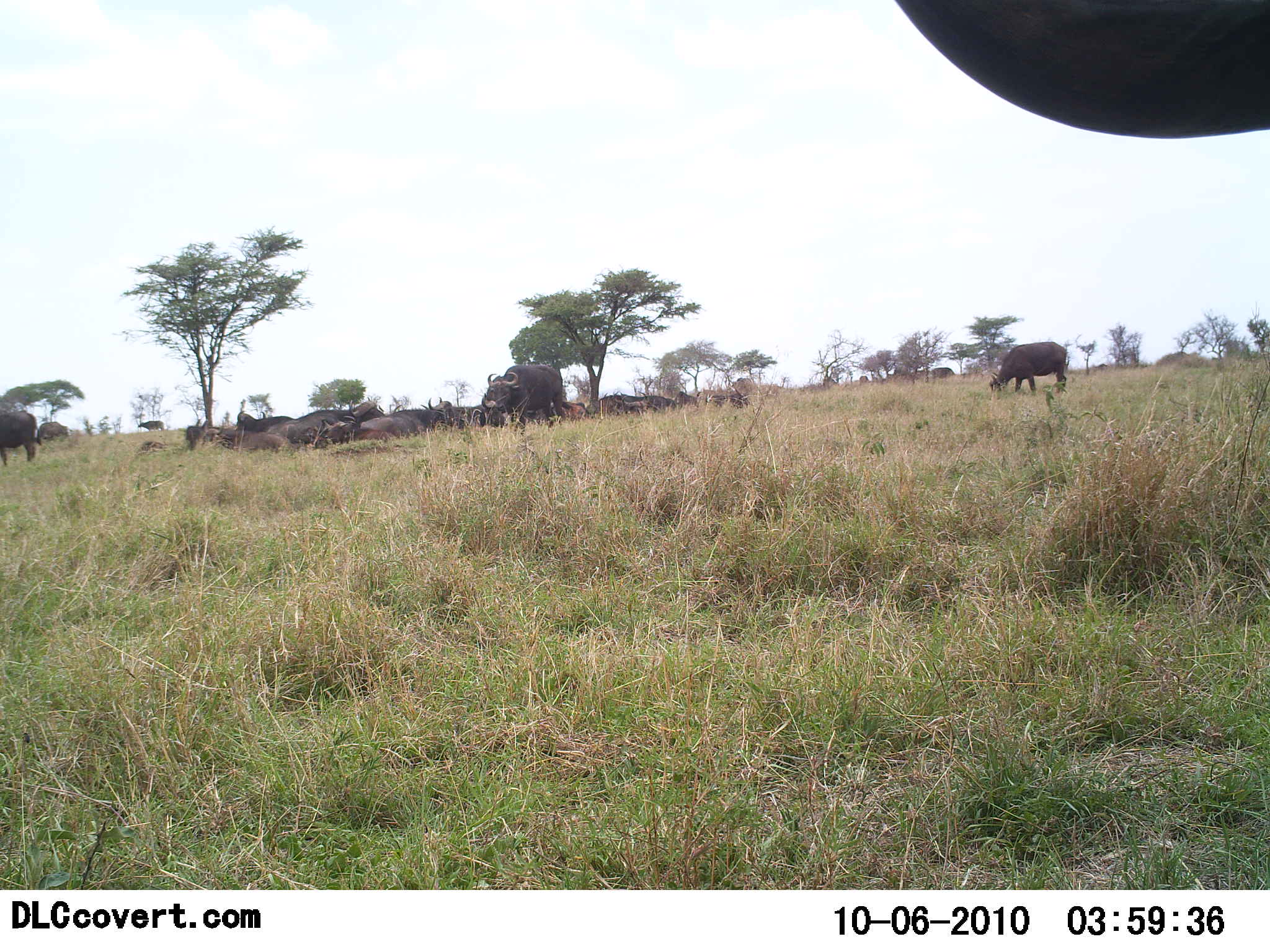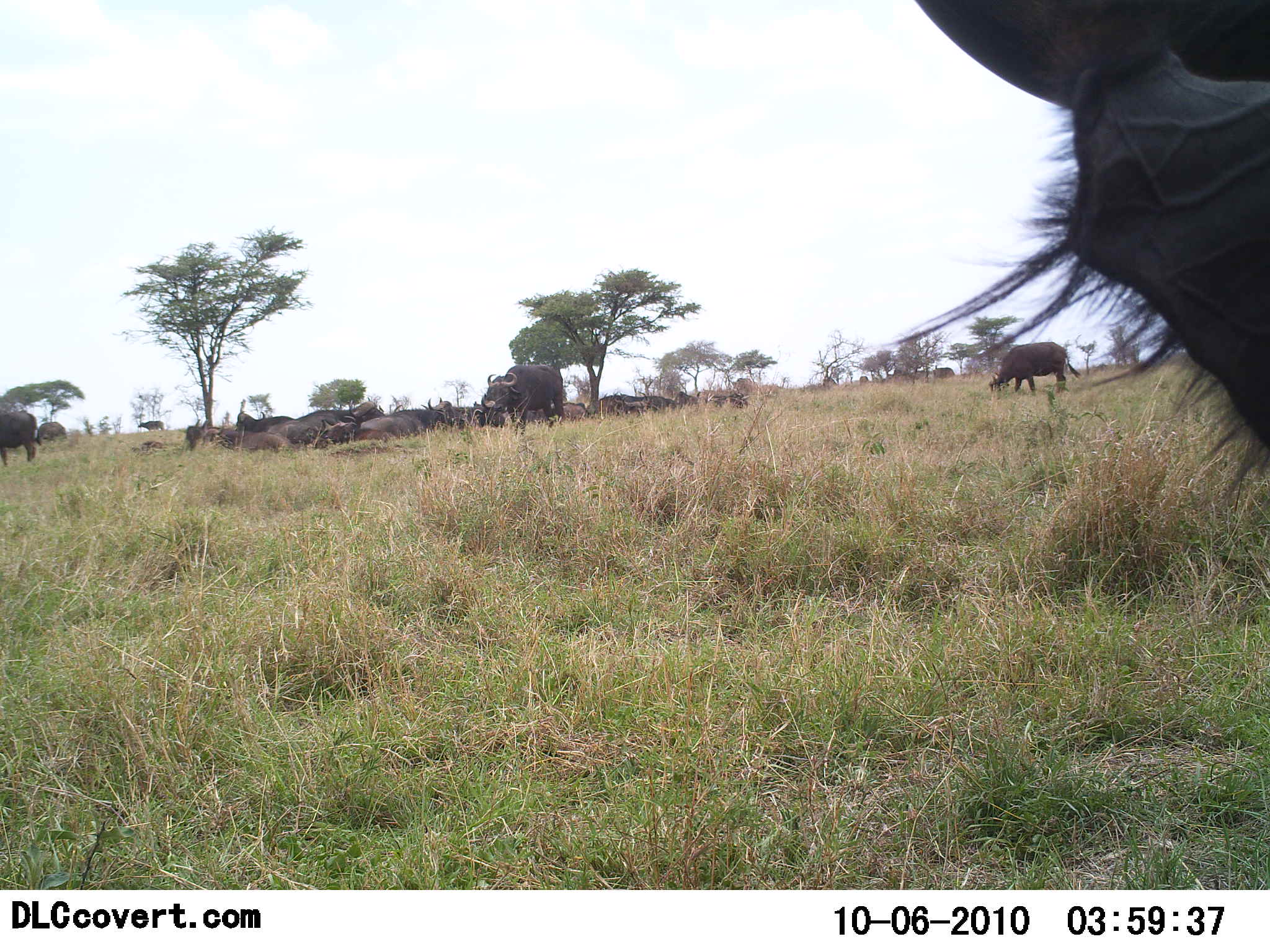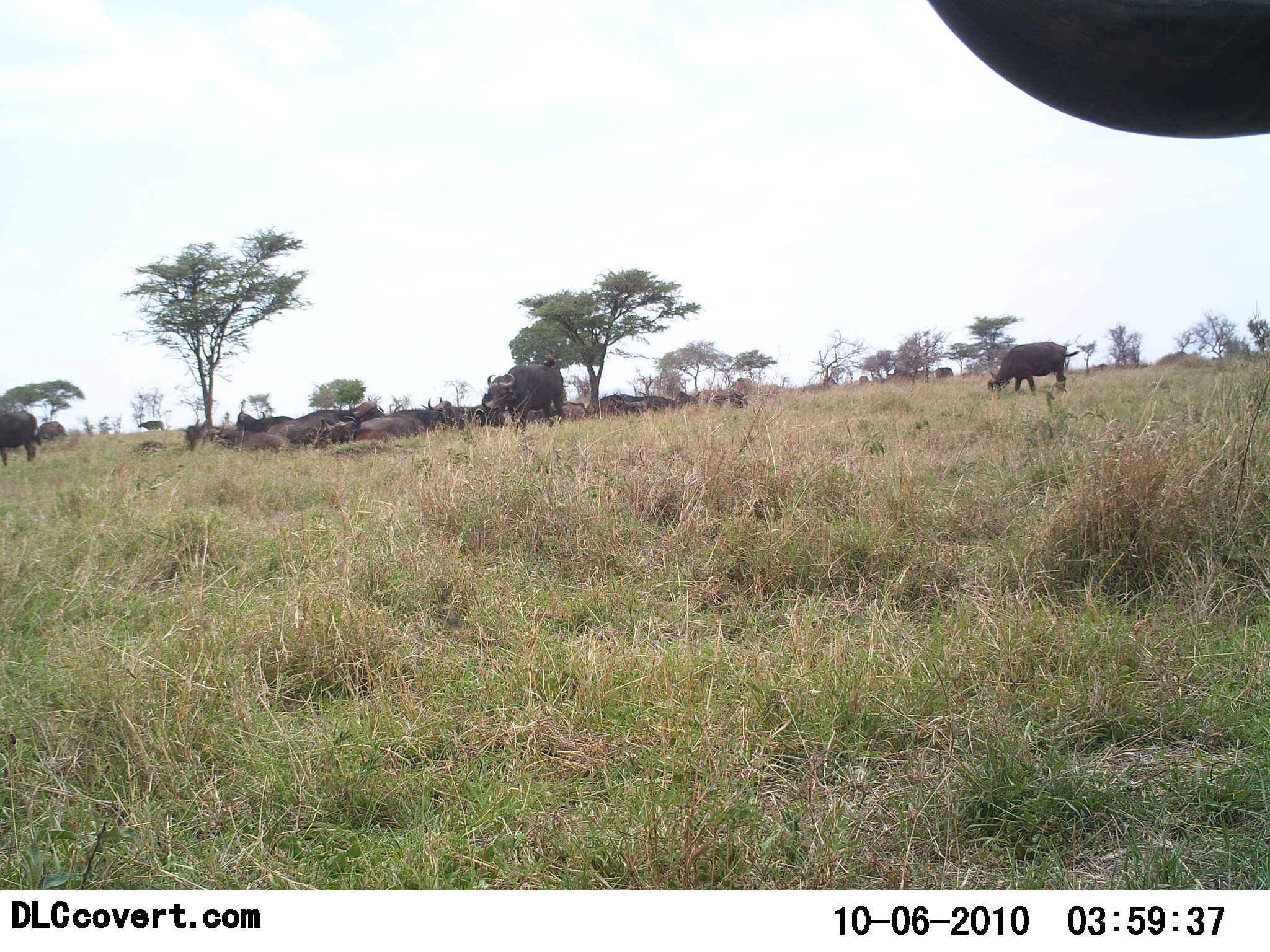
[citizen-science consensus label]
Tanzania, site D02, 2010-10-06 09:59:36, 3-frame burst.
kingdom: Animalia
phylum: Chordata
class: Mammalia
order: Artiodactyla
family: Bovidae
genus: Syncerus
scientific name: Syncerus caffer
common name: cape buffalo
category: buffalo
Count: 11-50.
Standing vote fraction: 72%.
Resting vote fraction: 89%.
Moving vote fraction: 6%.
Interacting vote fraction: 6%.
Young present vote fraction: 0%.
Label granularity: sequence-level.